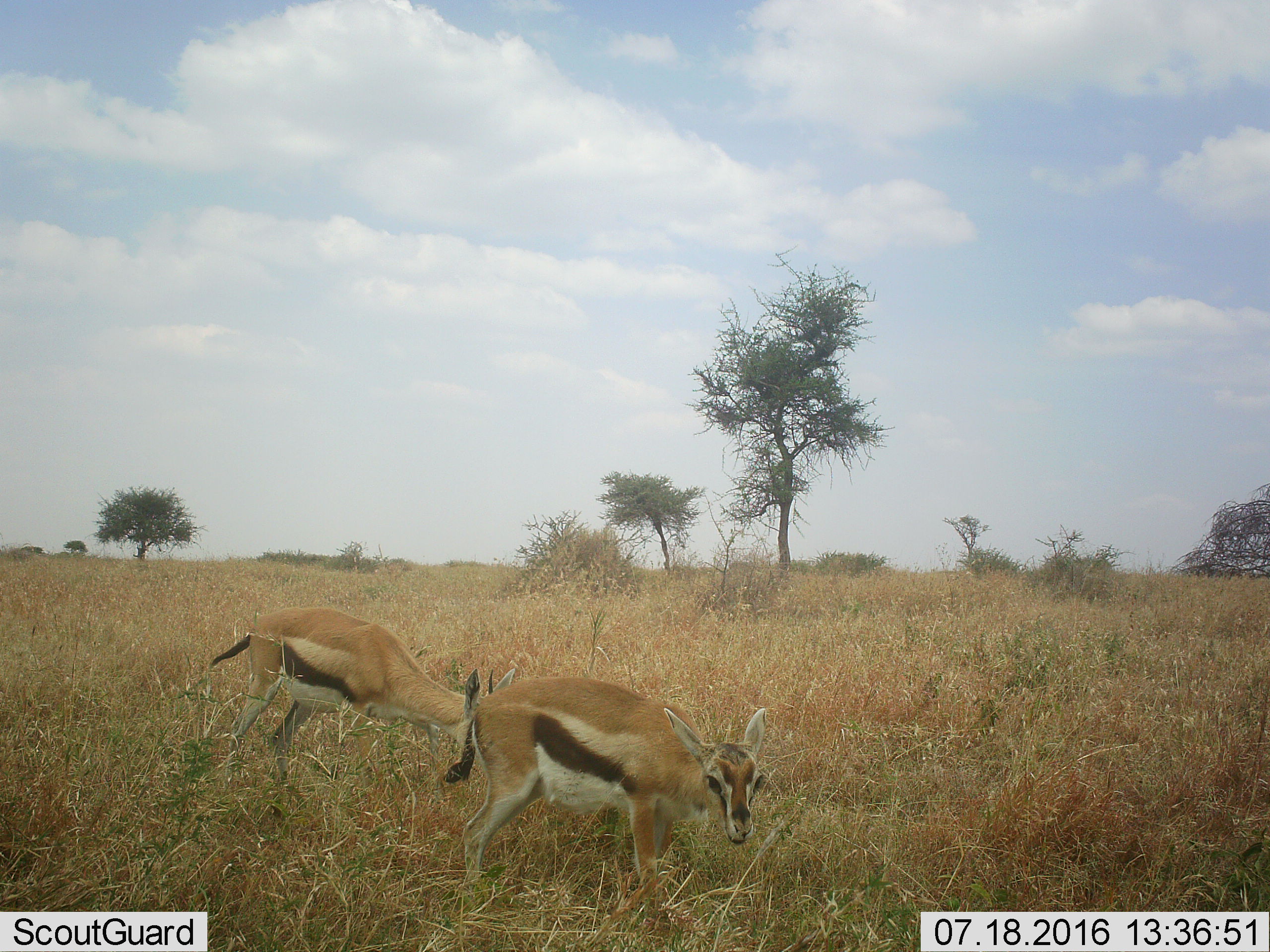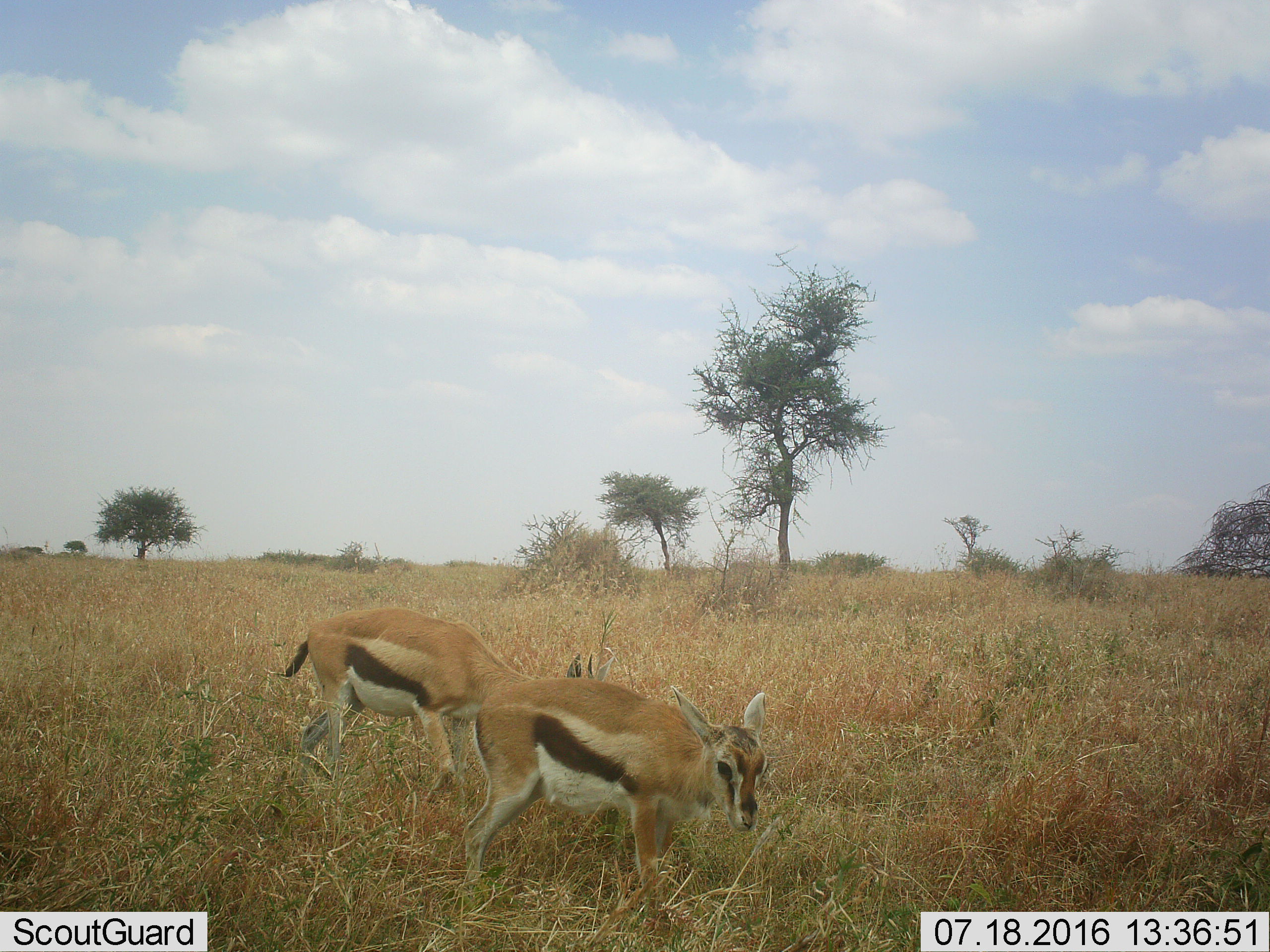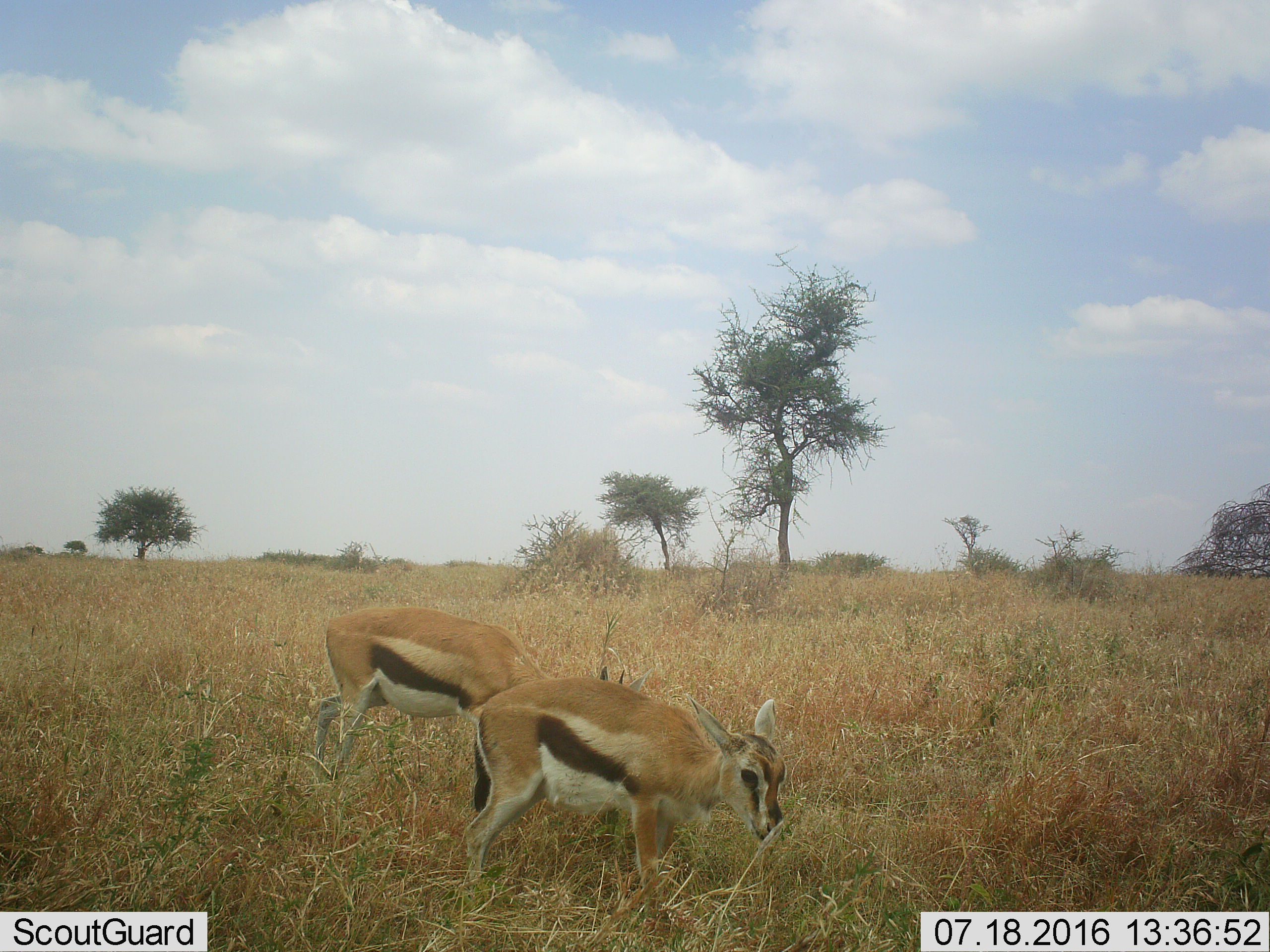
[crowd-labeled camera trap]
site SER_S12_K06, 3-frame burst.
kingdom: Animalia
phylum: Chordata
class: Mammalia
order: Artiodactyla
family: Bovidae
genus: Eudorcas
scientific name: Eudorcas thomsonii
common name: thomson's gazelle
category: gazellethomsons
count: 2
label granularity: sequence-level